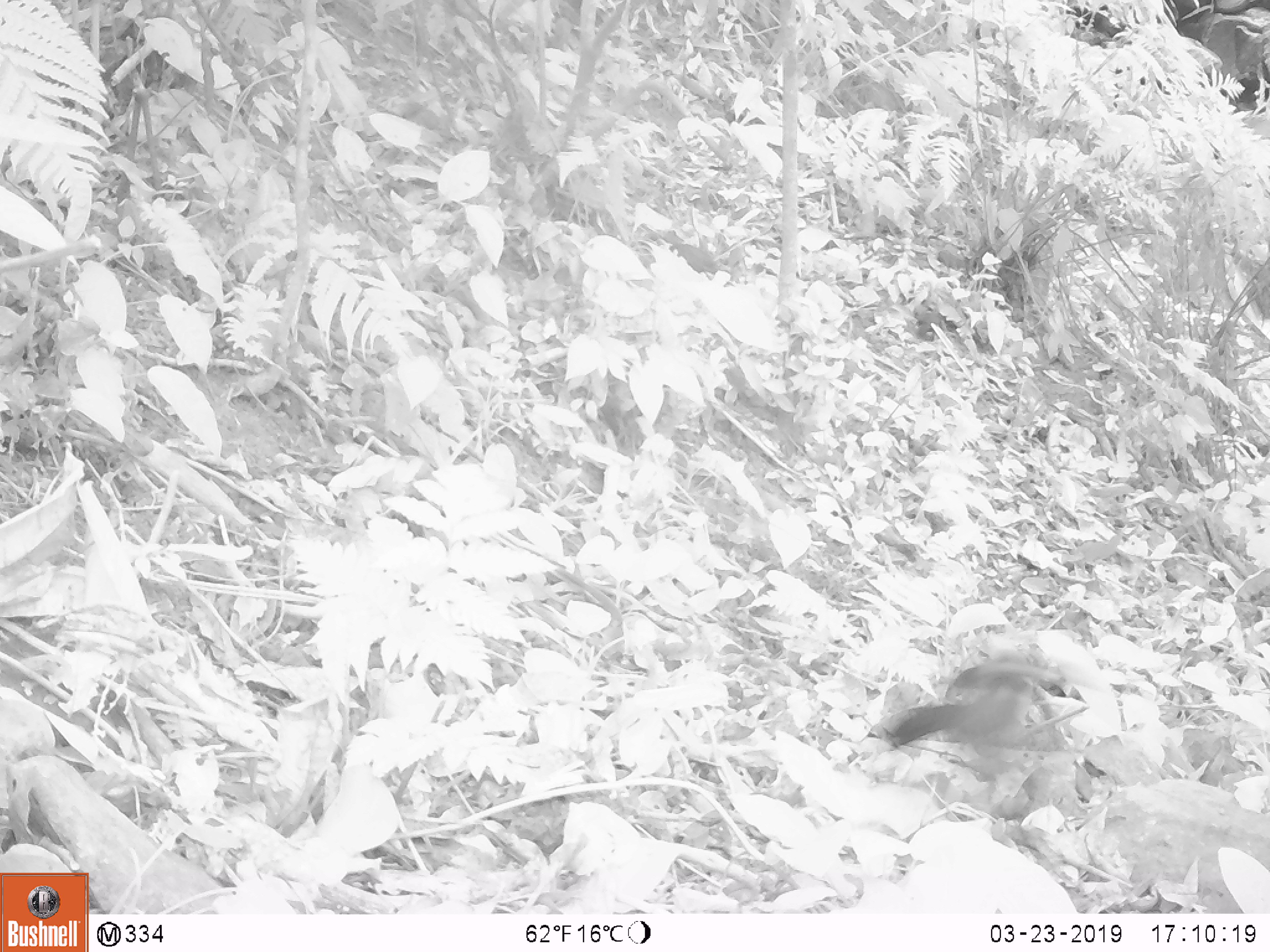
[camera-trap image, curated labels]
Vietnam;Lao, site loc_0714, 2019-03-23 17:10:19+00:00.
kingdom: Animalia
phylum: Chordata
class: Aves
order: Galliformes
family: Phasianidae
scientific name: Phasianidae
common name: partridge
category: unidentified partridge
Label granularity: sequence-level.